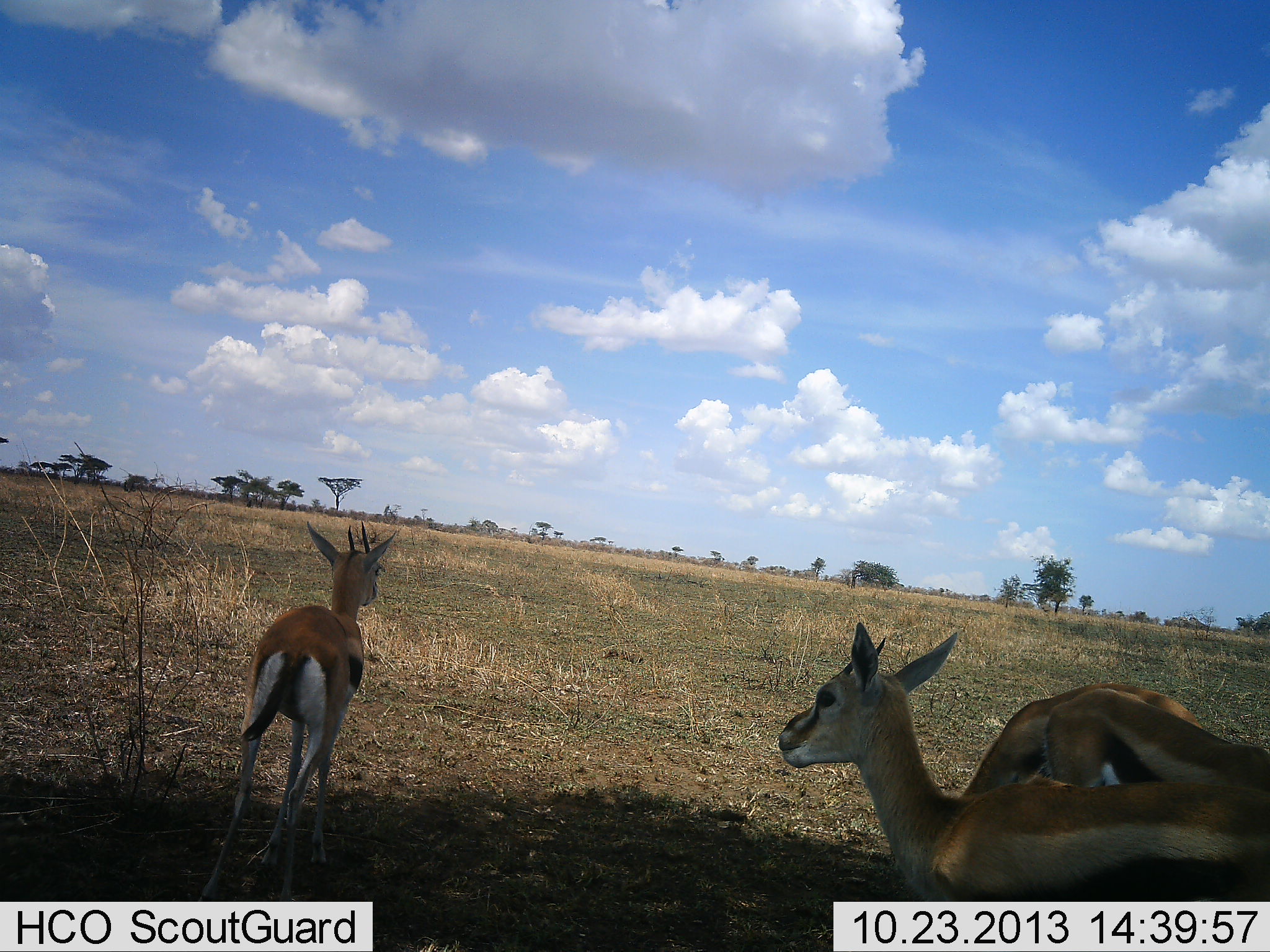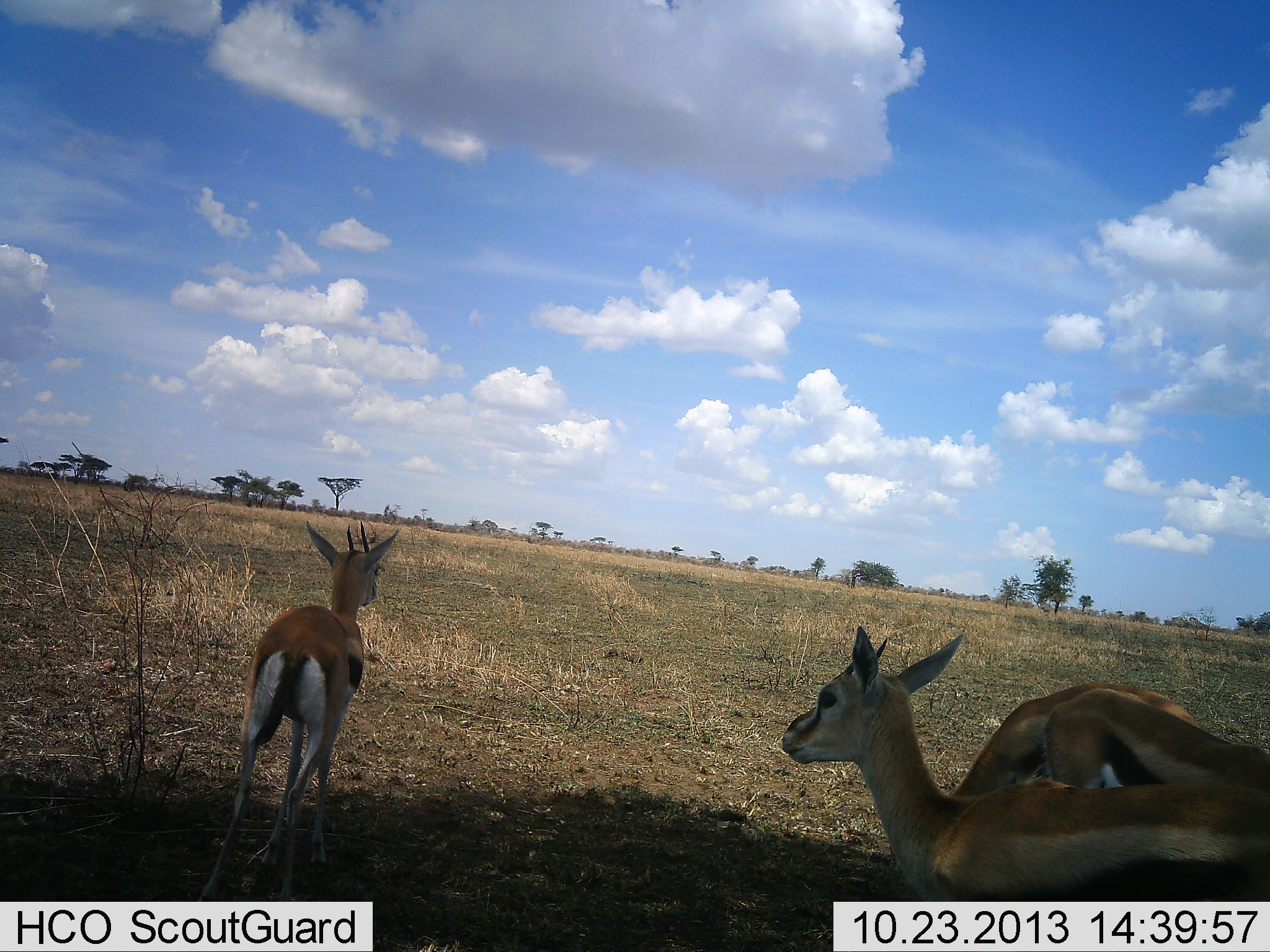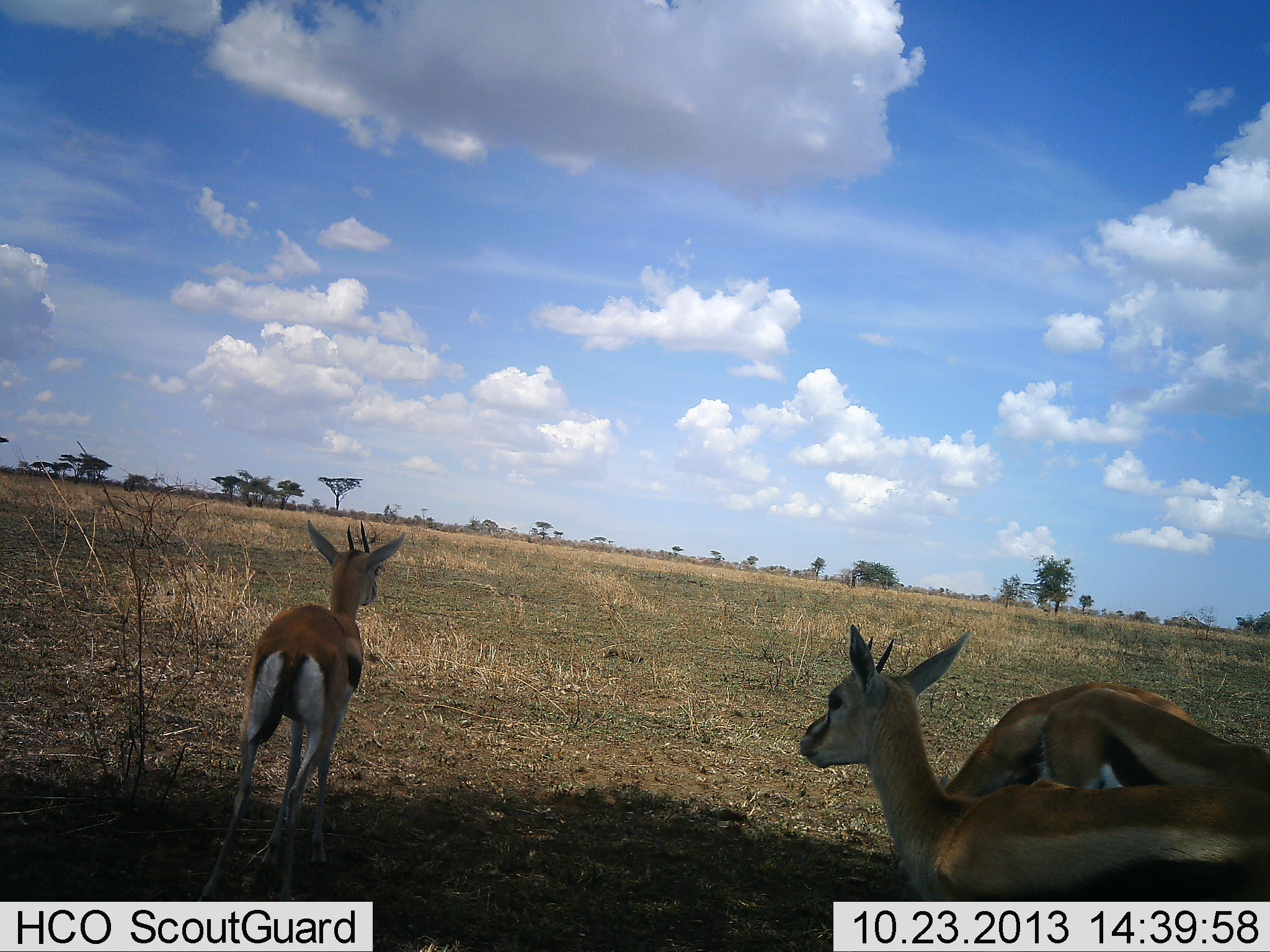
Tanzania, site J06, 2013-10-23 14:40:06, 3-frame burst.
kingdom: Animalia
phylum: Chordata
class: Mammalia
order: Artiodactyla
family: Bovidae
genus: Eudorcas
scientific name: Eudorcas thomsonii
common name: thomson's gazelle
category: gazellethomsons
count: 4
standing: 80%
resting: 10%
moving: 30%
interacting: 0%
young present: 10%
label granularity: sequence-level